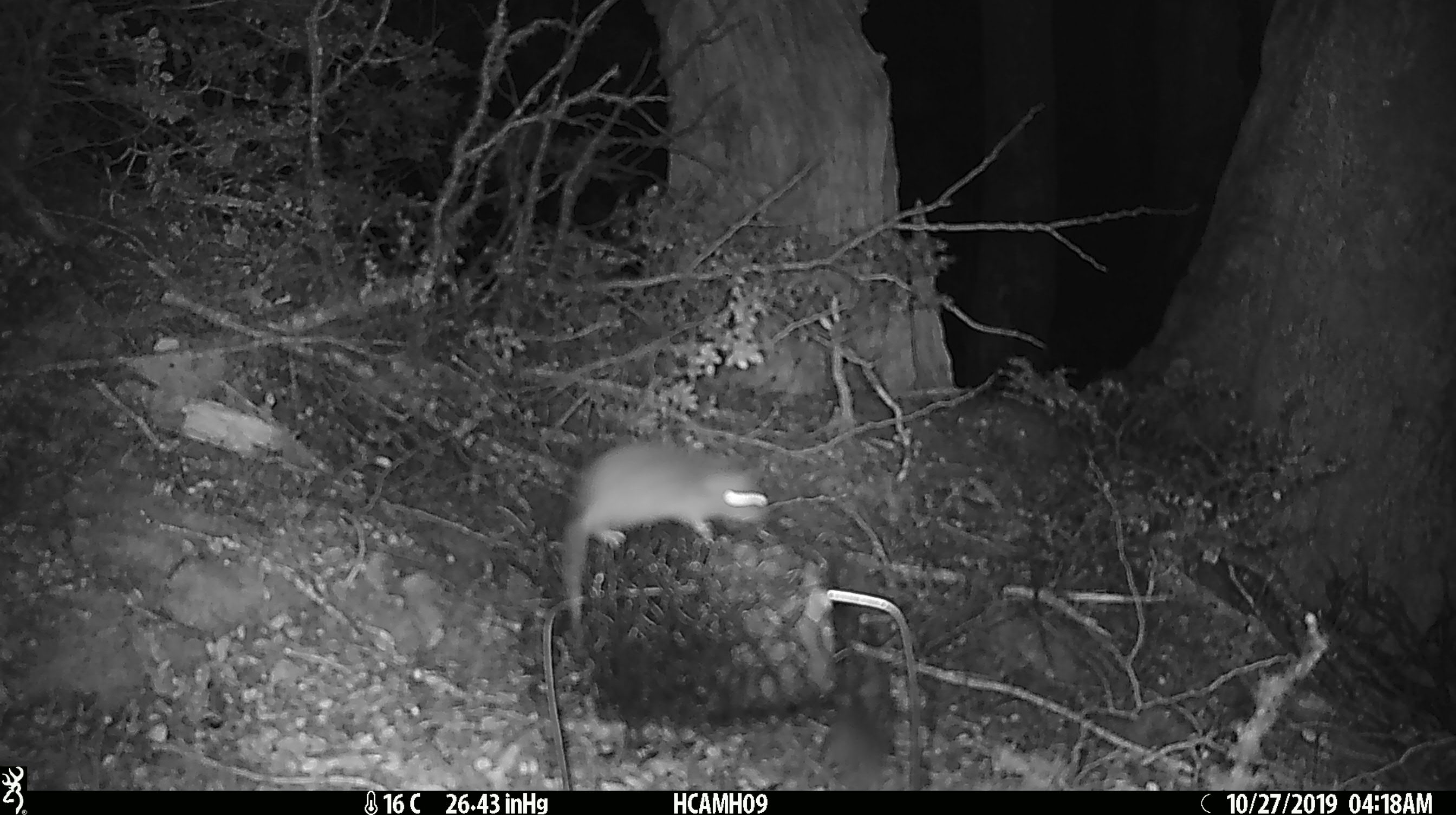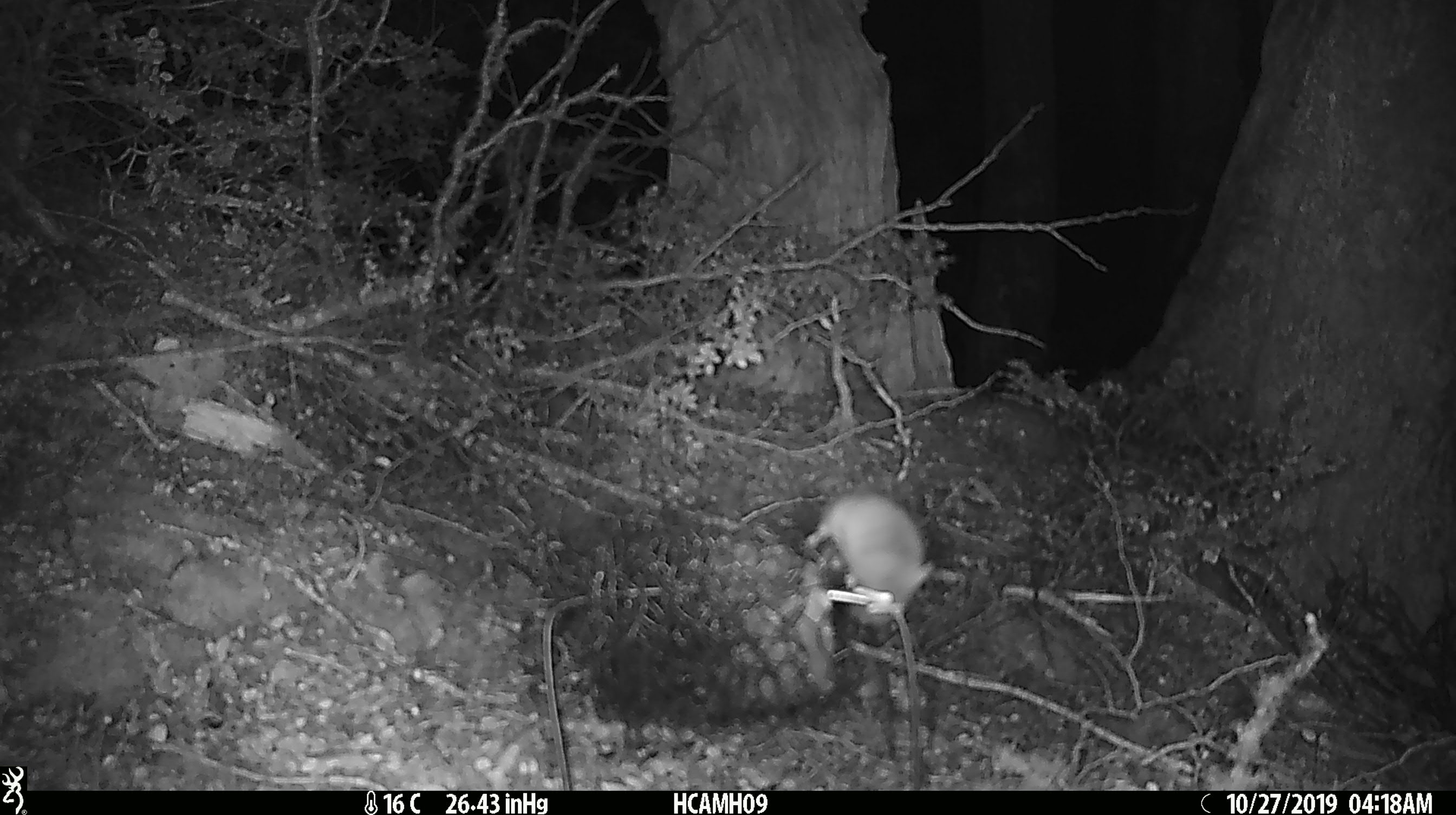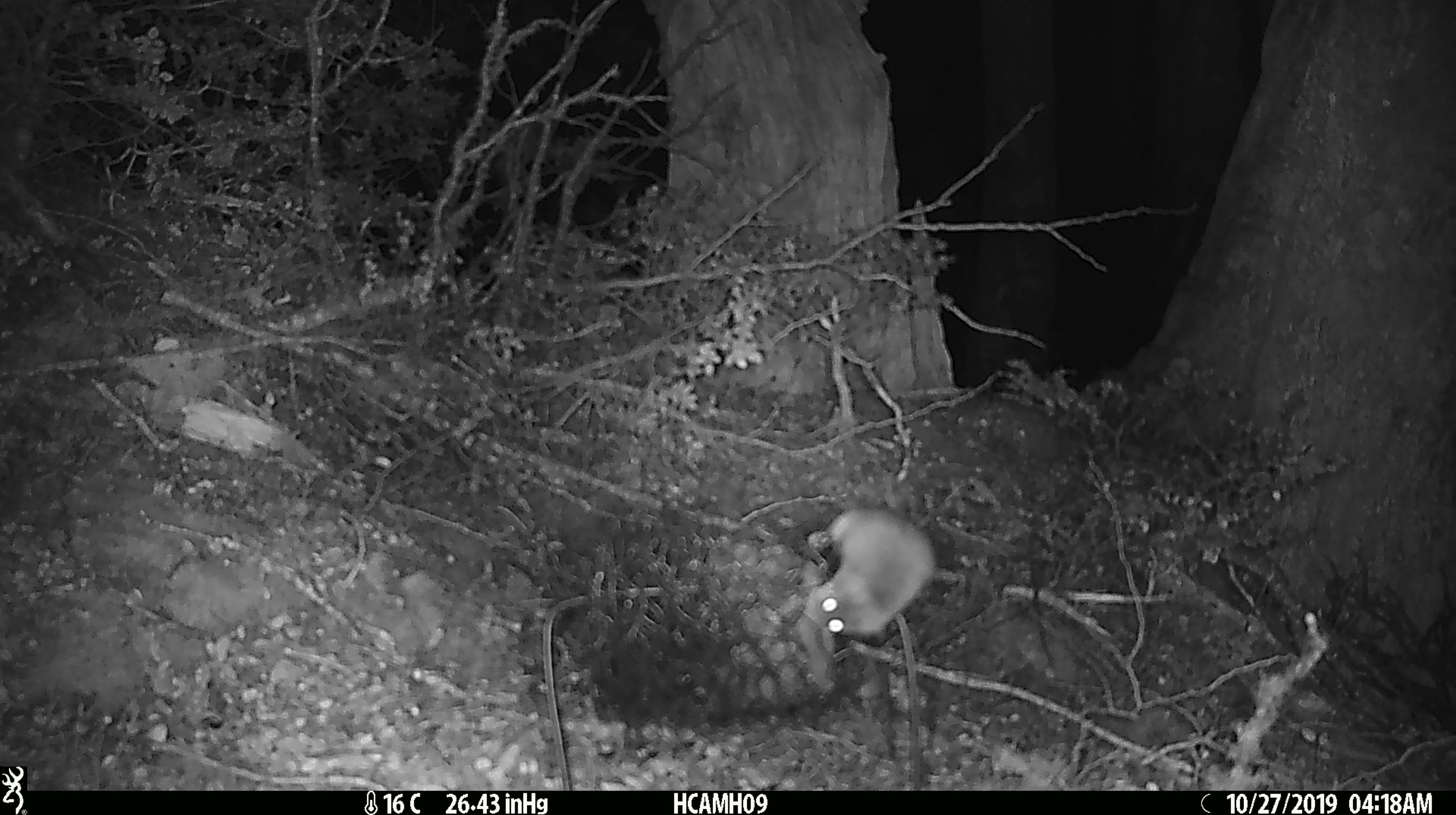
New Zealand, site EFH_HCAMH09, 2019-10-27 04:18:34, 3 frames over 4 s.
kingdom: Animalia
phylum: Chordata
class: Mammalia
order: Rodentia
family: Muridae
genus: Mus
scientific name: Mus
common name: mouse